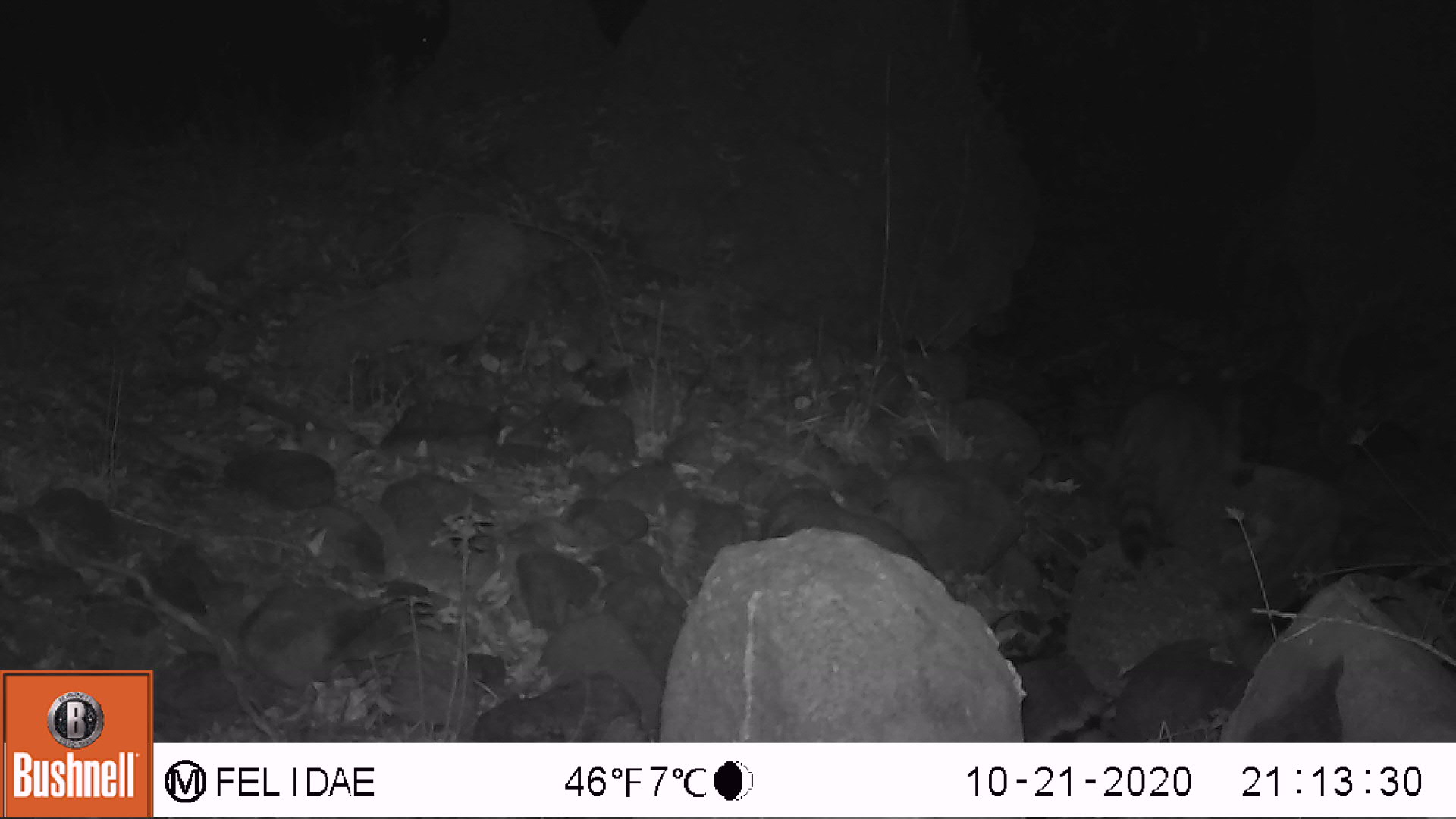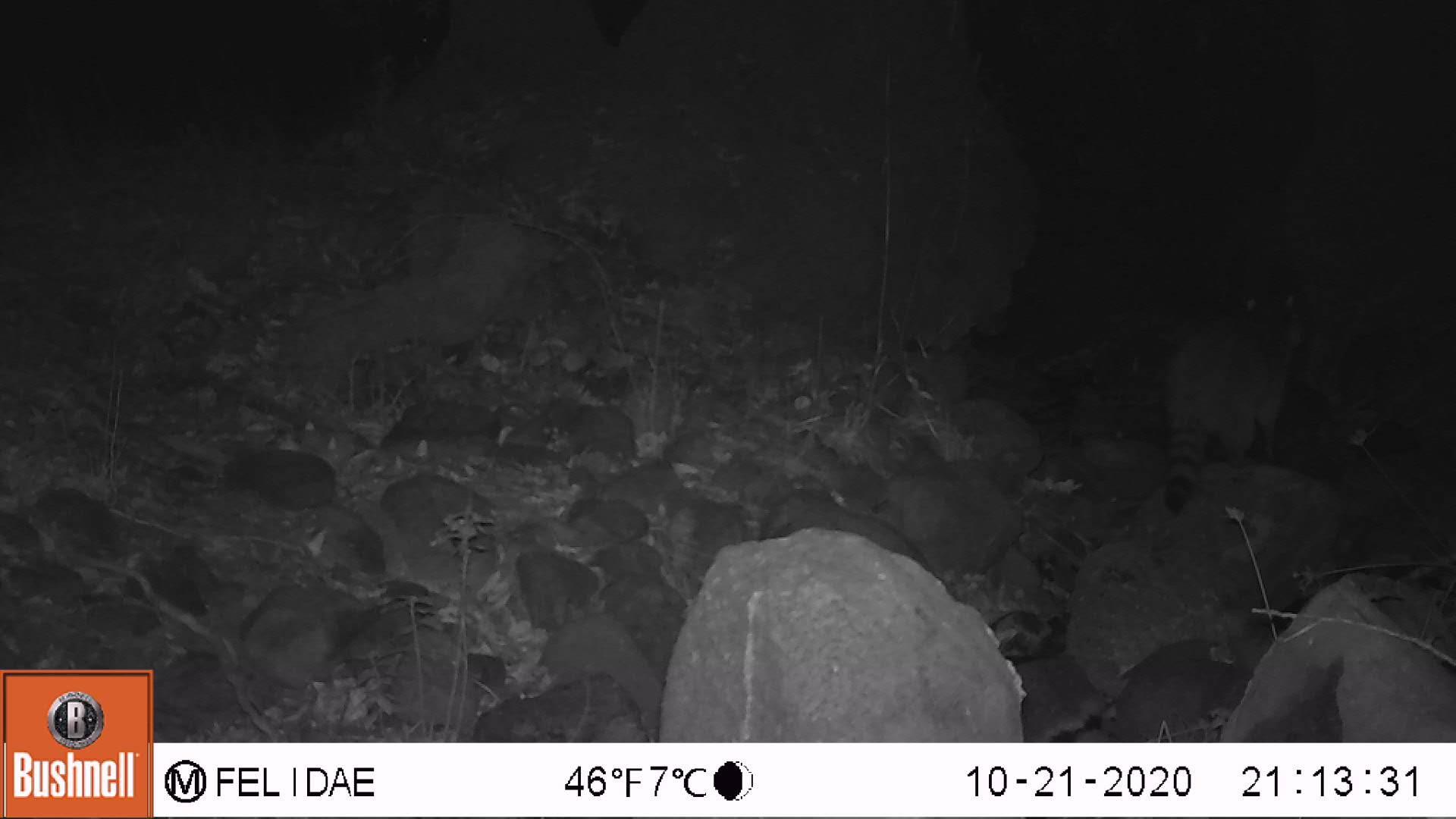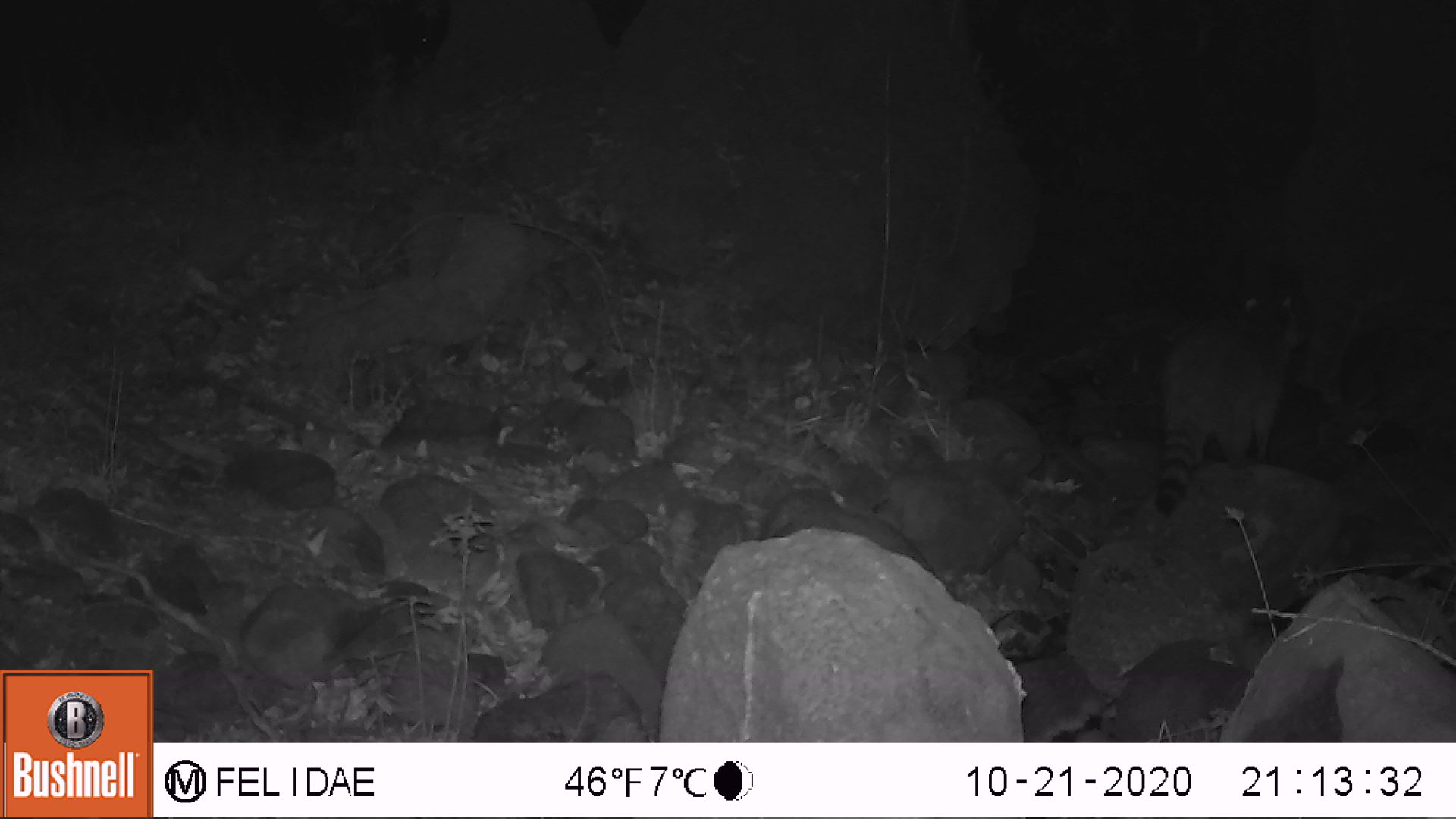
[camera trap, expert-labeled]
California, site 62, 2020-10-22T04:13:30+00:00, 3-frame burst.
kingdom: Animalia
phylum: Chordata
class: Mammalia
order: Carnivora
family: Procyonidae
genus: Procyon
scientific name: Procyon lotor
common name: raccoon